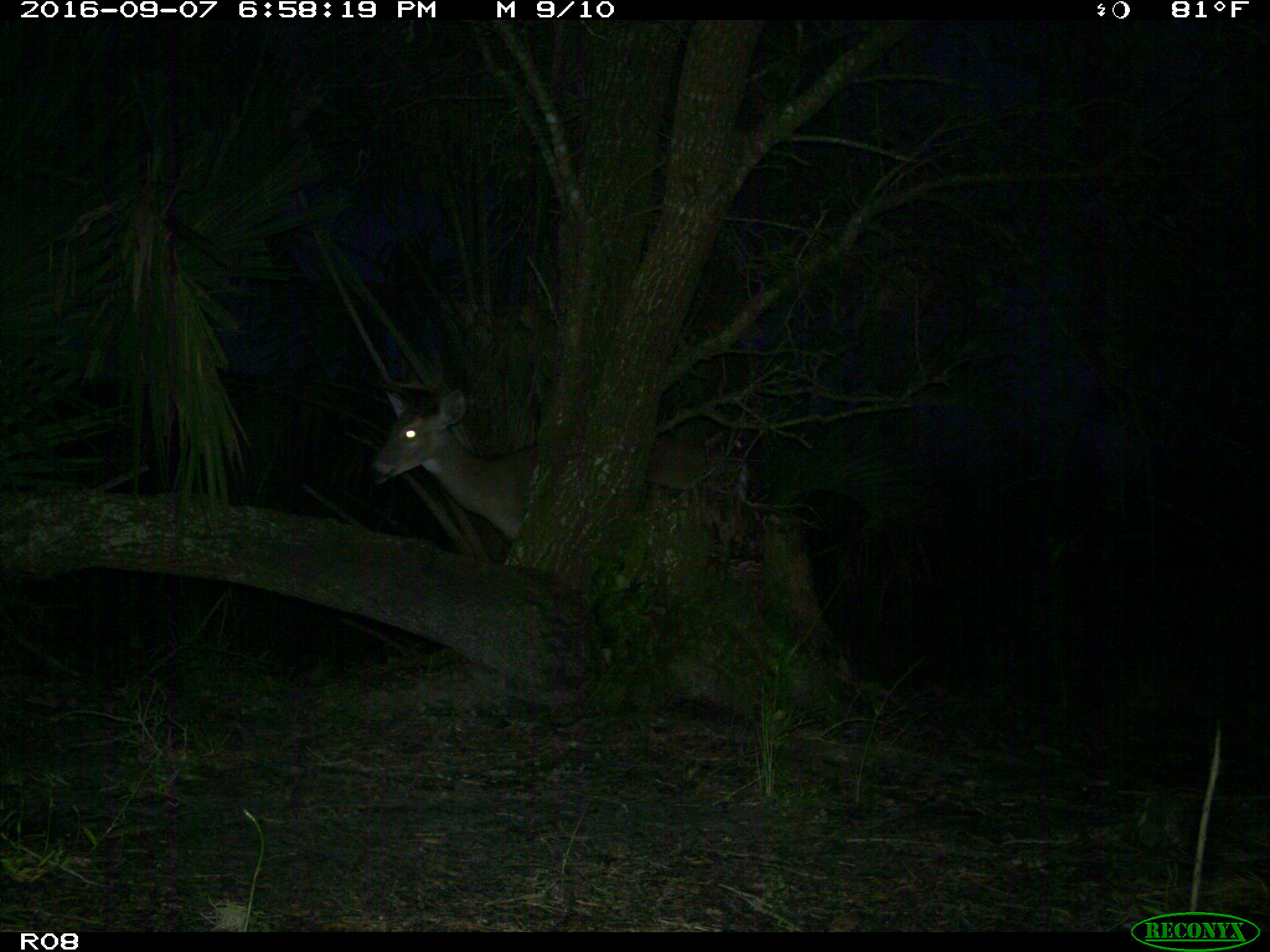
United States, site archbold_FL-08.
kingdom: Animalia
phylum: Chordata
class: Mammalia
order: Artiodactyla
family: Cervidae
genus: Odocoileus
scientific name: Odocoileus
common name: deer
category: unidentified deer